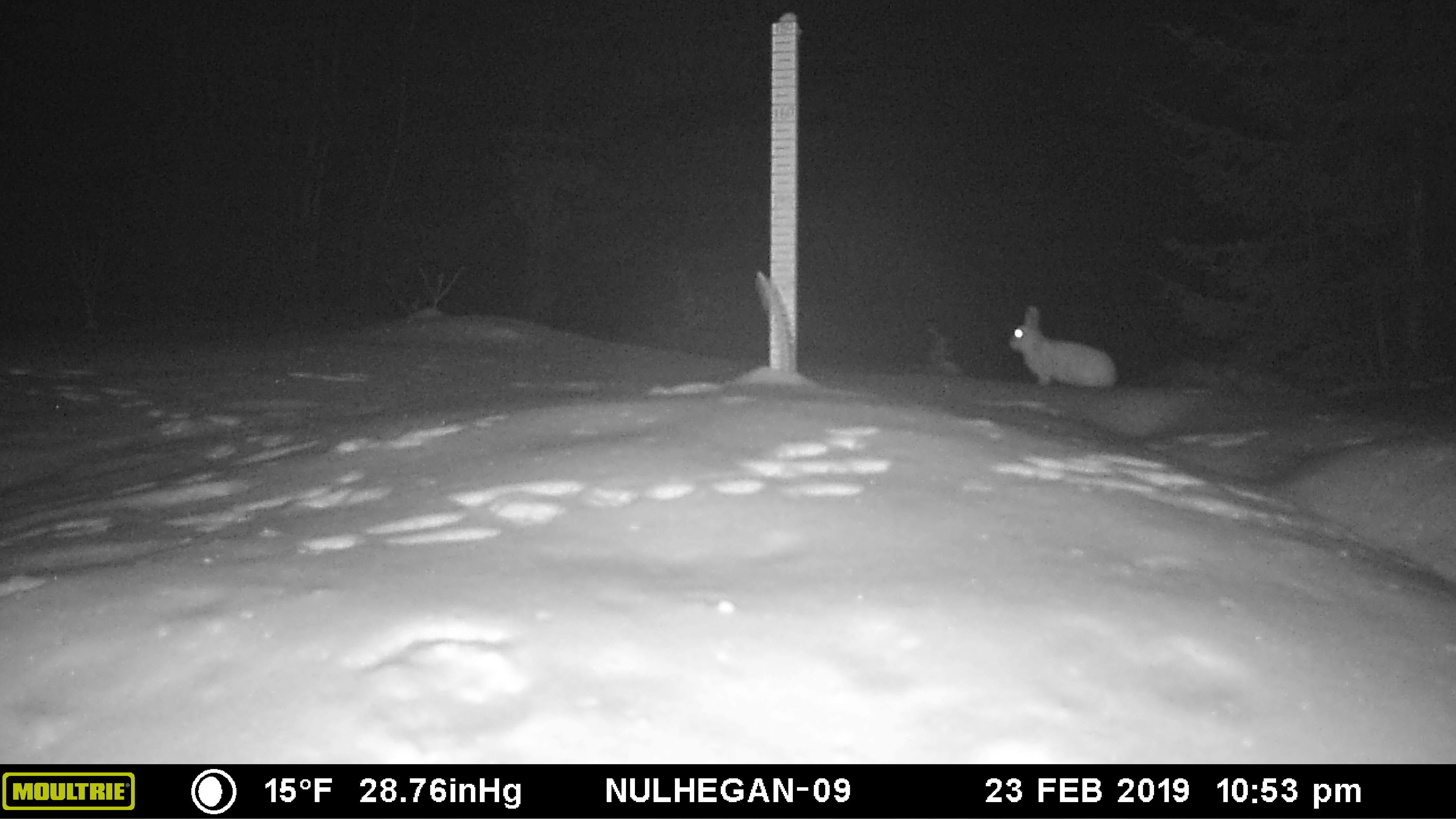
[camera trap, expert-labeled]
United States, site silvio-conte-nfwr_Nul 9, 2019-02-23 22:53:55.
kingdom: Animalia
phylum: Chordata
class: Mammalia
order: Lagomorpha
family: Leporidae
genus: Lepus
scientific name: Lepus americanus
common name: snowshoe hare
Snowshoe hare (Lepus americanus).